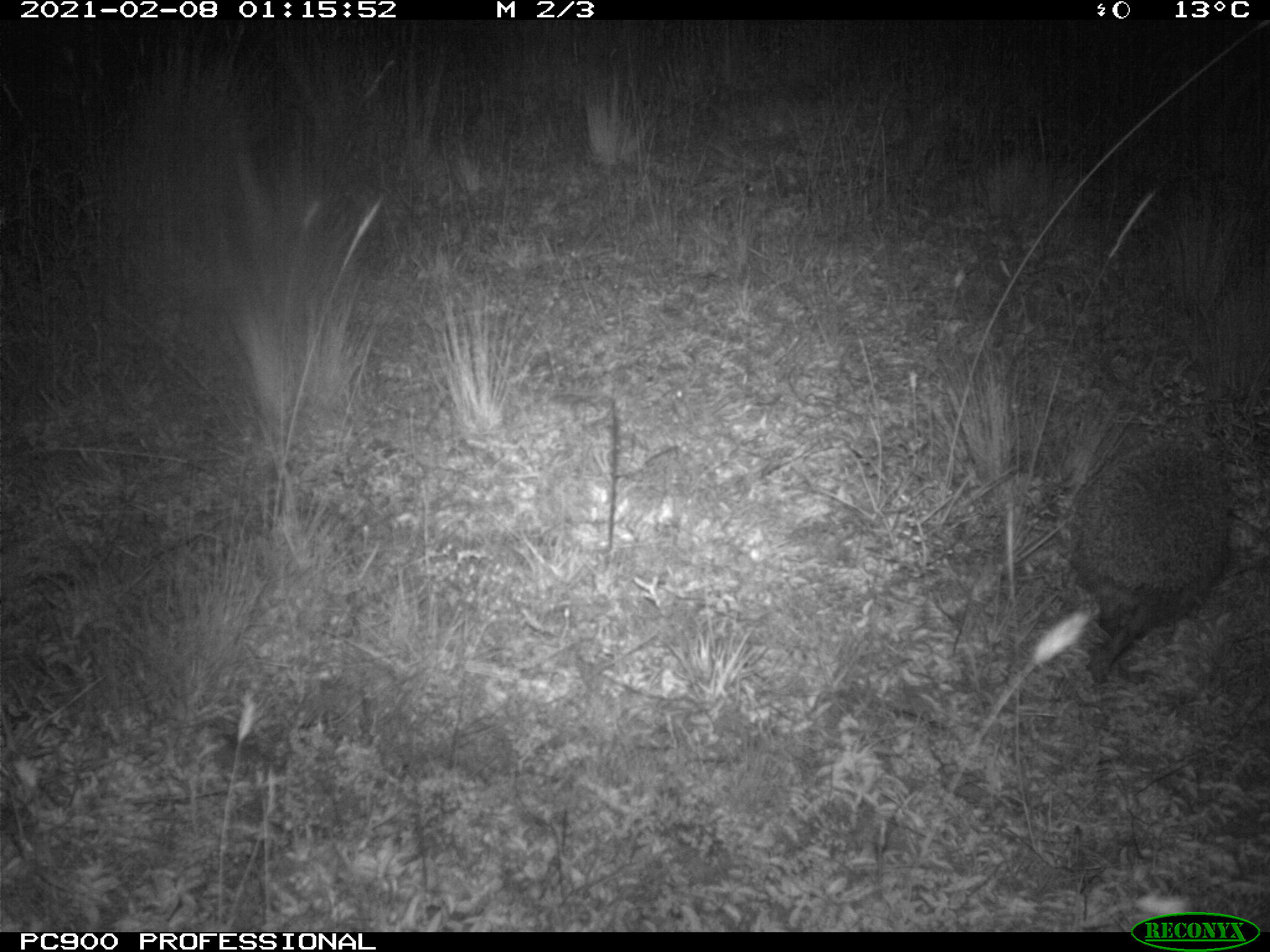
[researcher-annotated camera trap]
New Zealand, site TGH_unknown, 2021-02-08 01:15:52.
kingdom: Animalia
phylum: Chordata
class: Mammalia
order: Eulipotyphla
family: Erinaceidae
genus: Erinaceus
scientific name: Erinaceus europaeus europaeus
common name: european hedgehog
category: hedgehog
Hedgehog (european hedgehog) (Erinaceus europaeus europaeus).